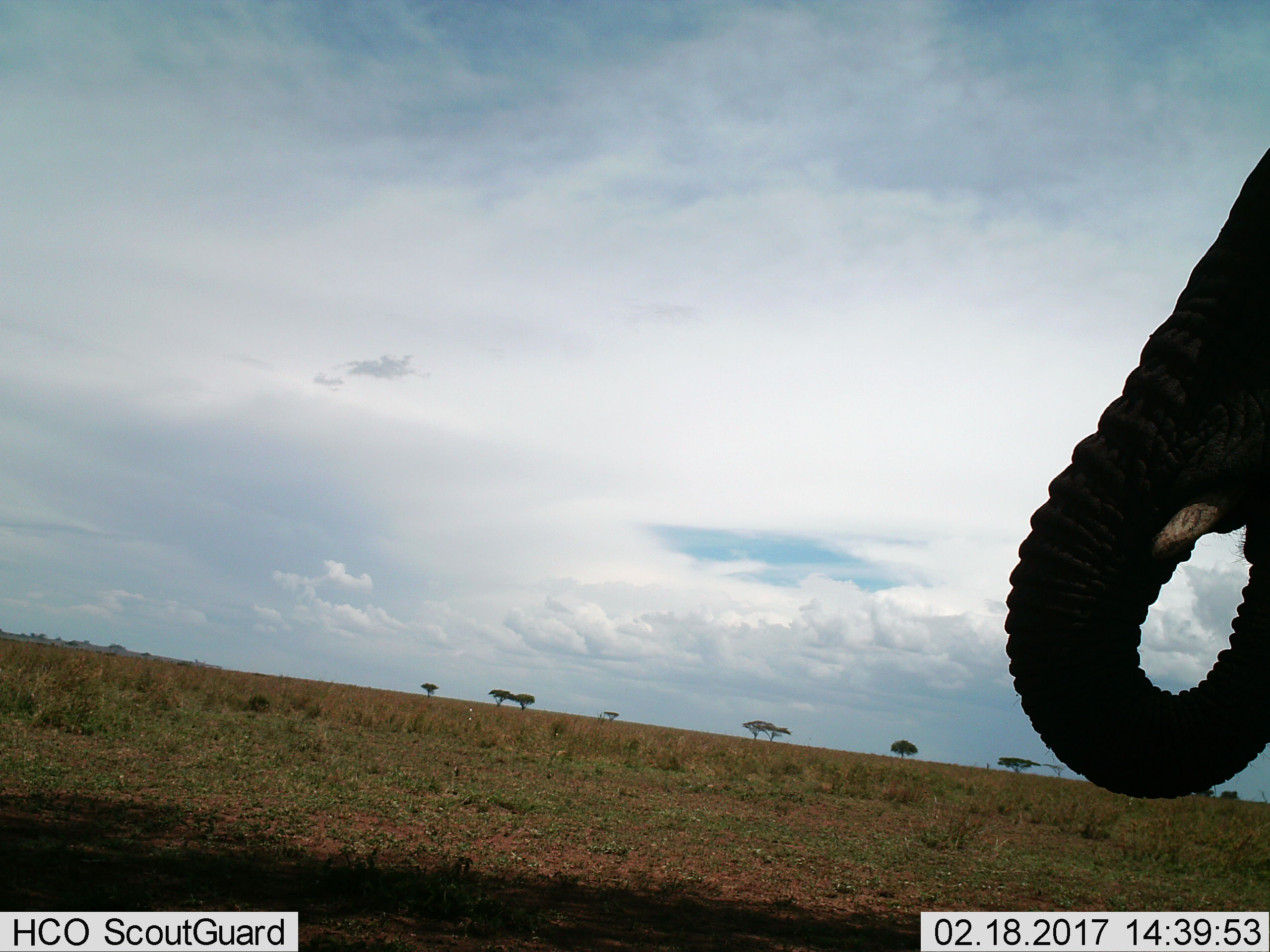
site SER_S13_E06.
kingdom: Animalia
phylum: Chordata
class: Mammalia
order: Proboscidea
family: Elephantidae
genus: Loxodonta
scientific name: Loxodonta africana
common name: african bush elephant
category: elephant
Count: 1.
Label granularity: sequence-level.